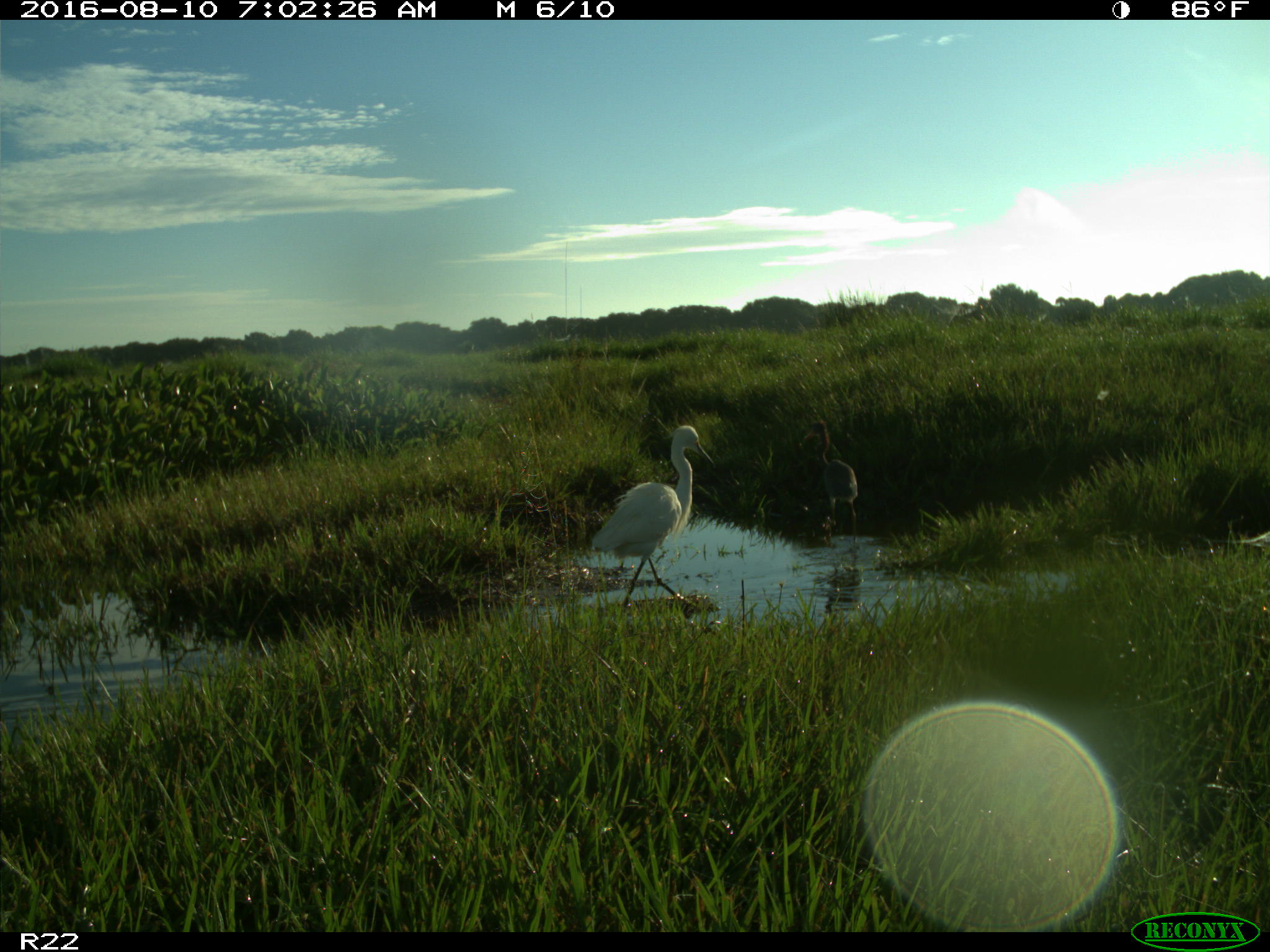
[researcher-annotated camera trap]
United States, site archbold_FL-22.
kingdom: Animalia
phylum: Chordata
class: Aves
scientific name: Aves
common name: birds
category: unidentified bird